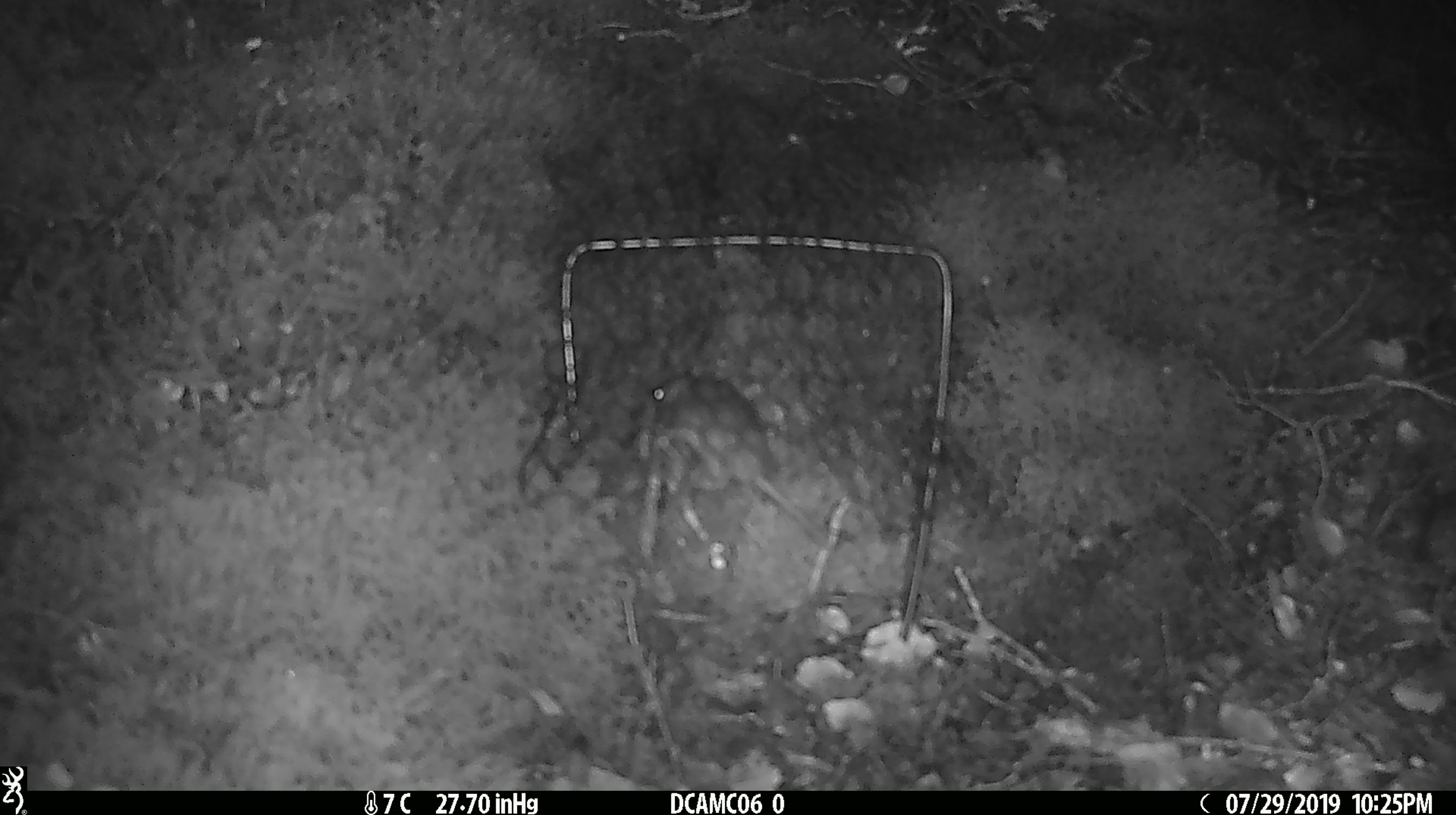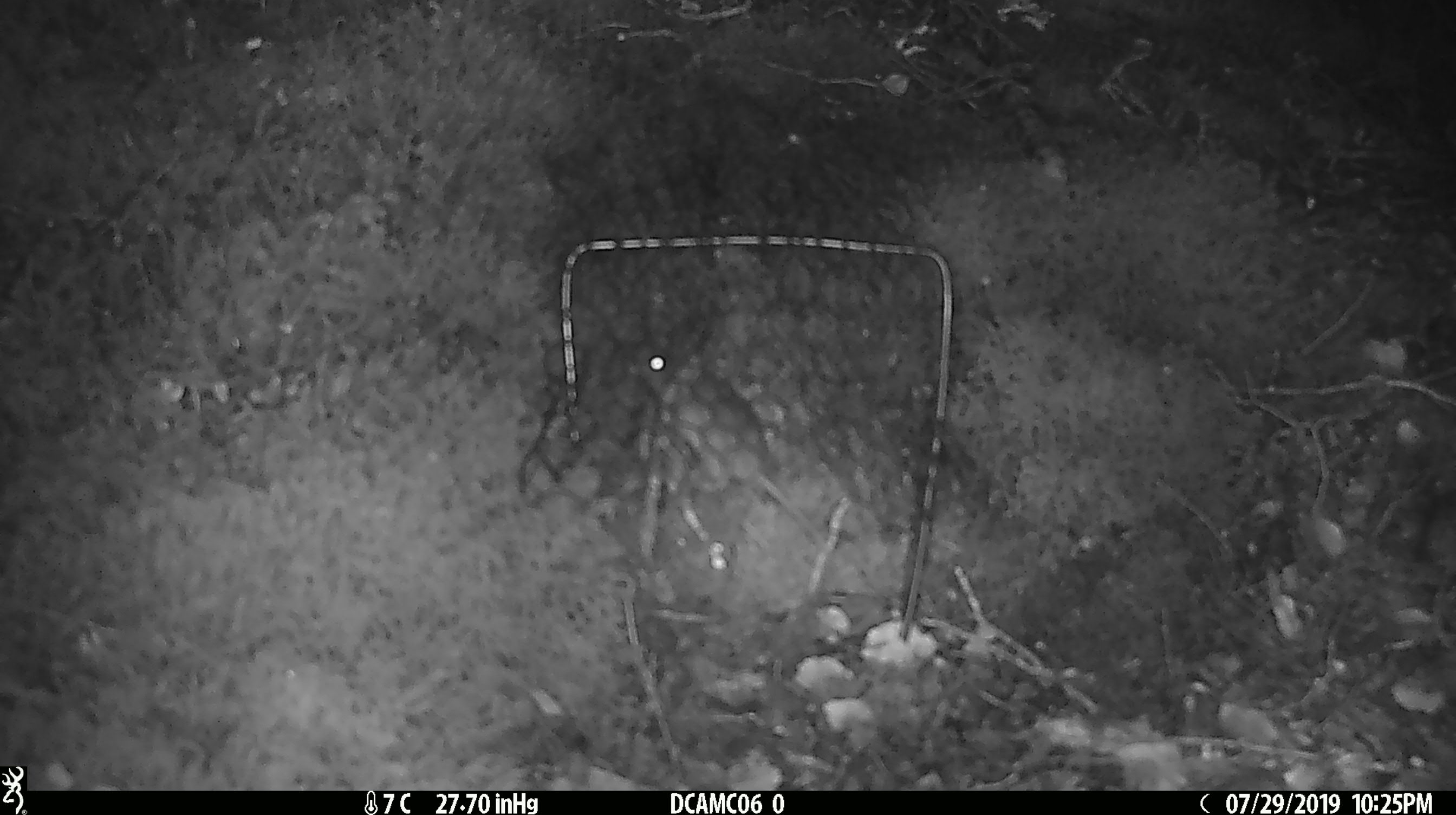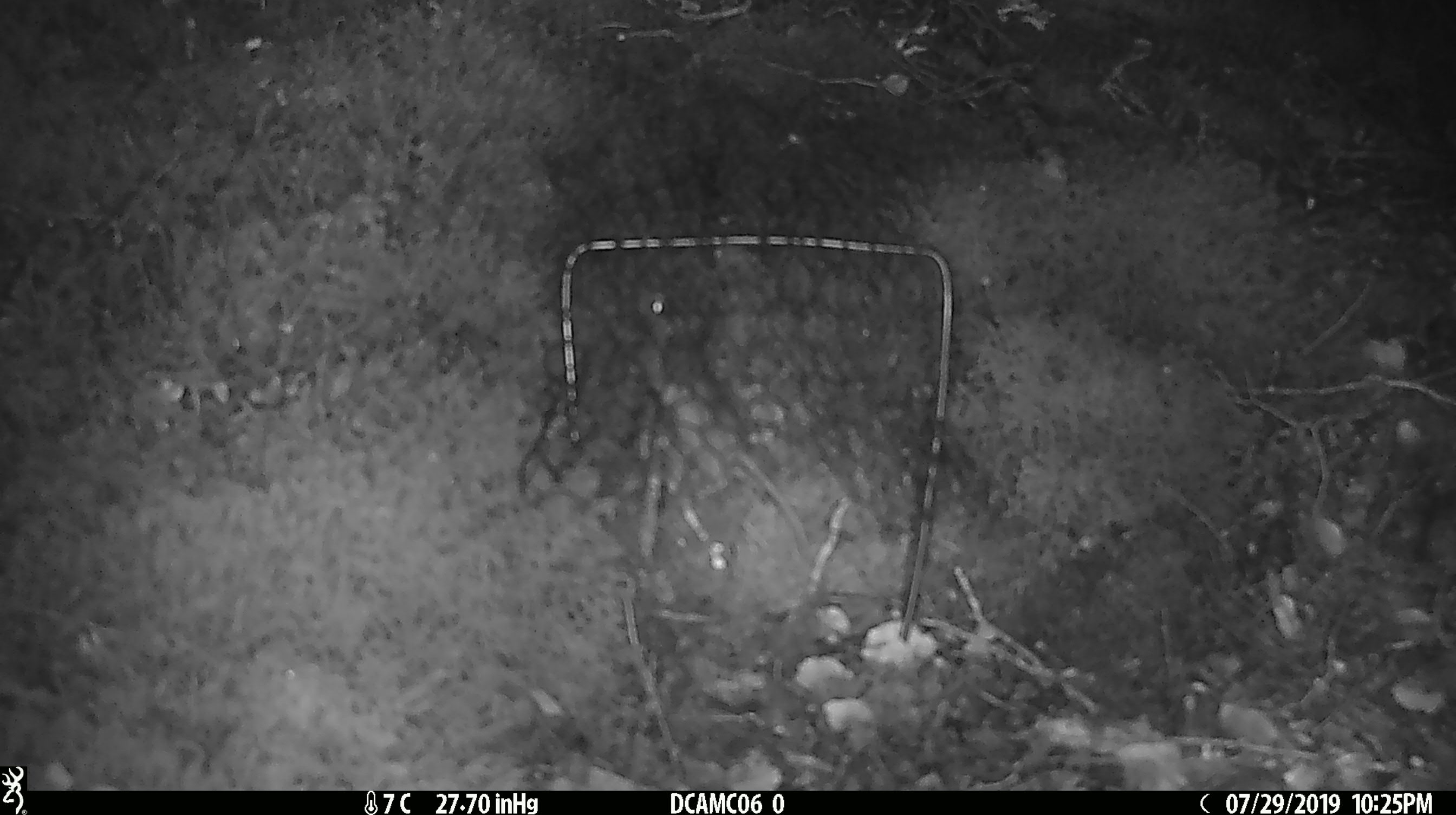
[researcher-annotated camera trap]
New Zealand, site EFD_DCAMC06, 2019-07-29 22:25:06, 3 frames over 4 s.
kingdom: Animalia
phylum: Chordata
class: Mammalia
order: Rodentia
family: Muridae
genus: Mus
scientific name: Mus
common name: mouse